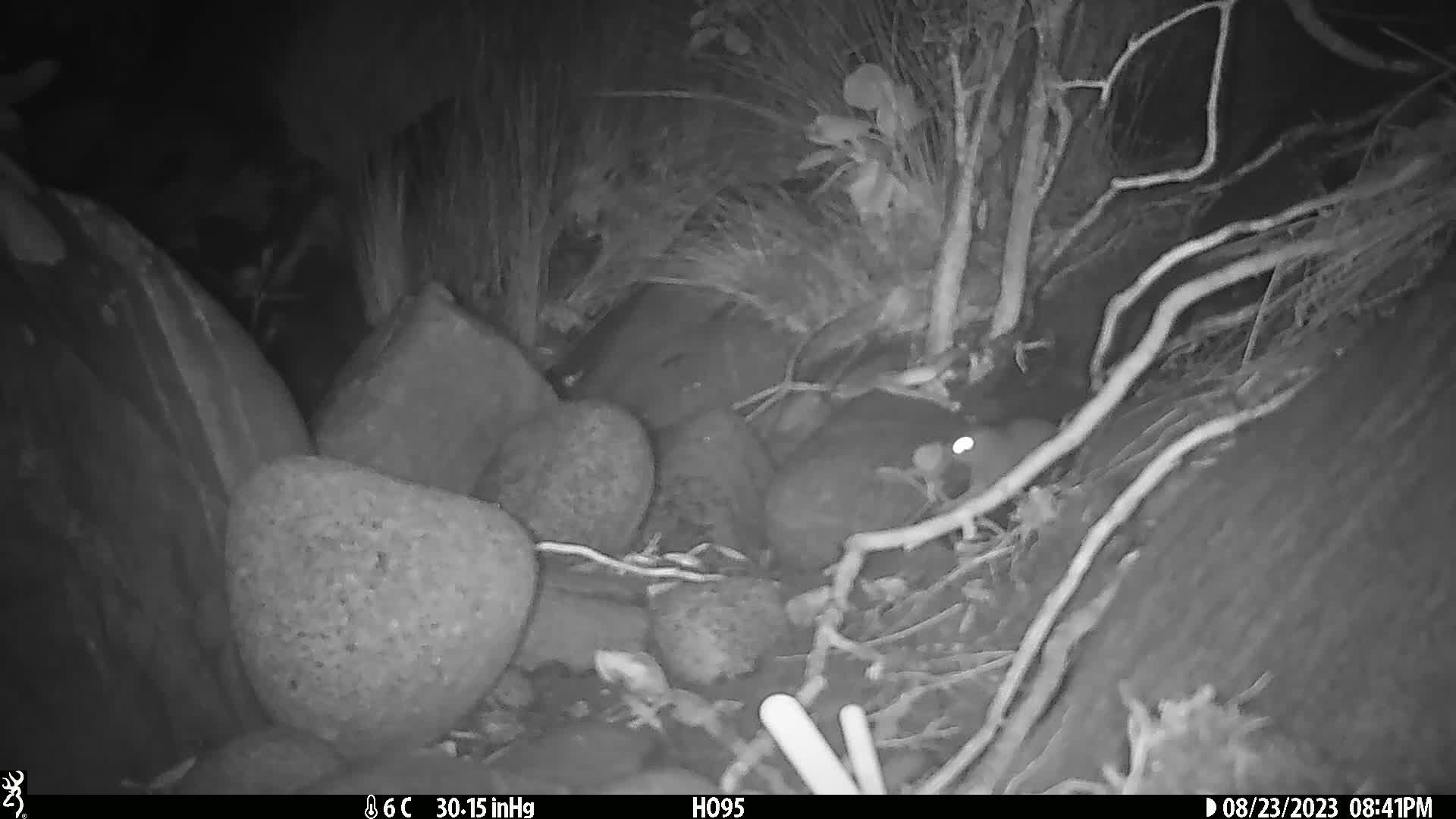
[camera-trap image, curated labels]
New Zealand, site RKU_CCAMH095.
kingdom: Animalia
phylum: Chordata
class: Mammalia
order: Rodentia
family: Muridae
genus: Rattus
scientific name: Rattus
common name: rat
Rat (Rattus).